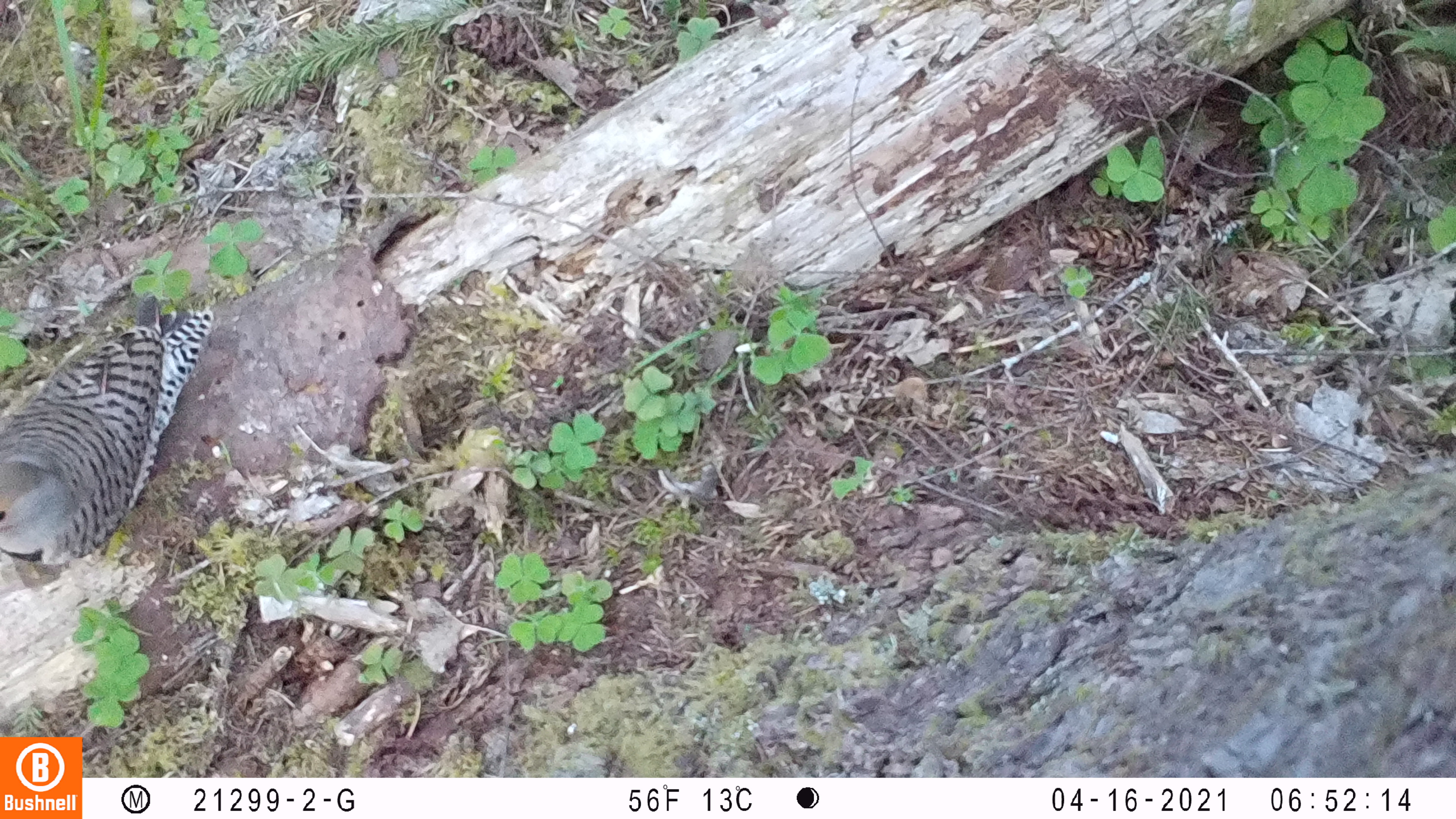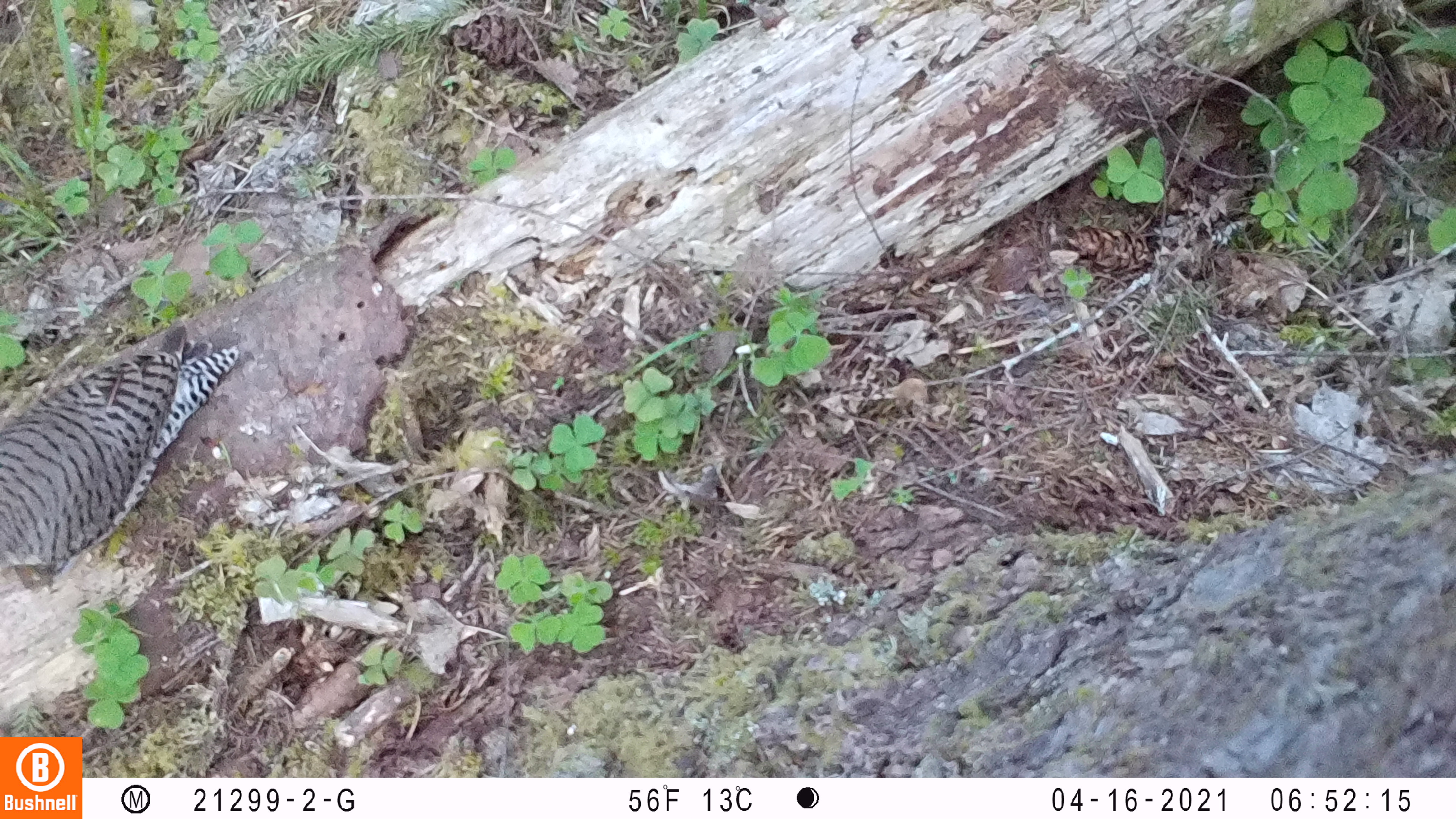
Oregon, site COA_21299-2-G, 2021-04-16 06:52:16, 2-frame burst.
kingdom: Animalia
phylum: Chordata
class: Aves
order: Piciformes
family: Picidae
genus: Colaptes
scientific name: Colaptes auratus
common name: northern flicker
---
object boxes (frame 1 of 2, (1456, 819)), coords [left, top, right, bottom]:
northern flicker: [3, 283, 228, 574]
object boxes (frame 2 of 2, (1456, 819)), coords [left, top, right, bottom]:
northern flicker: [1, 315, 244, 583]